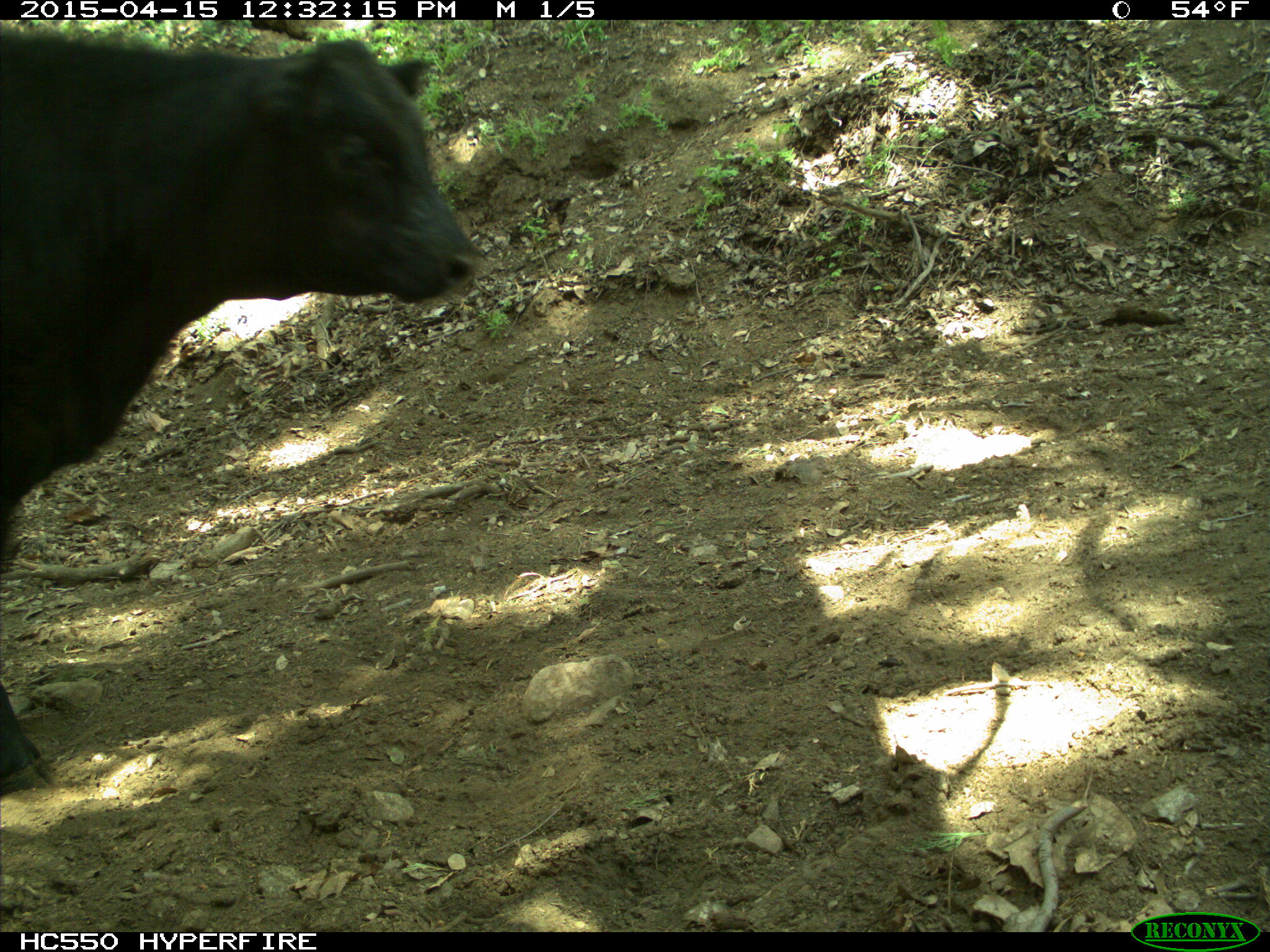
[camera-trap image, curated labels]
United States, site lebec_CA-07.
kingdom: Animalia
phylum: Chordata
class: Mammalia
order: Artiodactyla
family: Bovidae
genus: Bos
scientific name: Bos taurus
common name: domestic cow